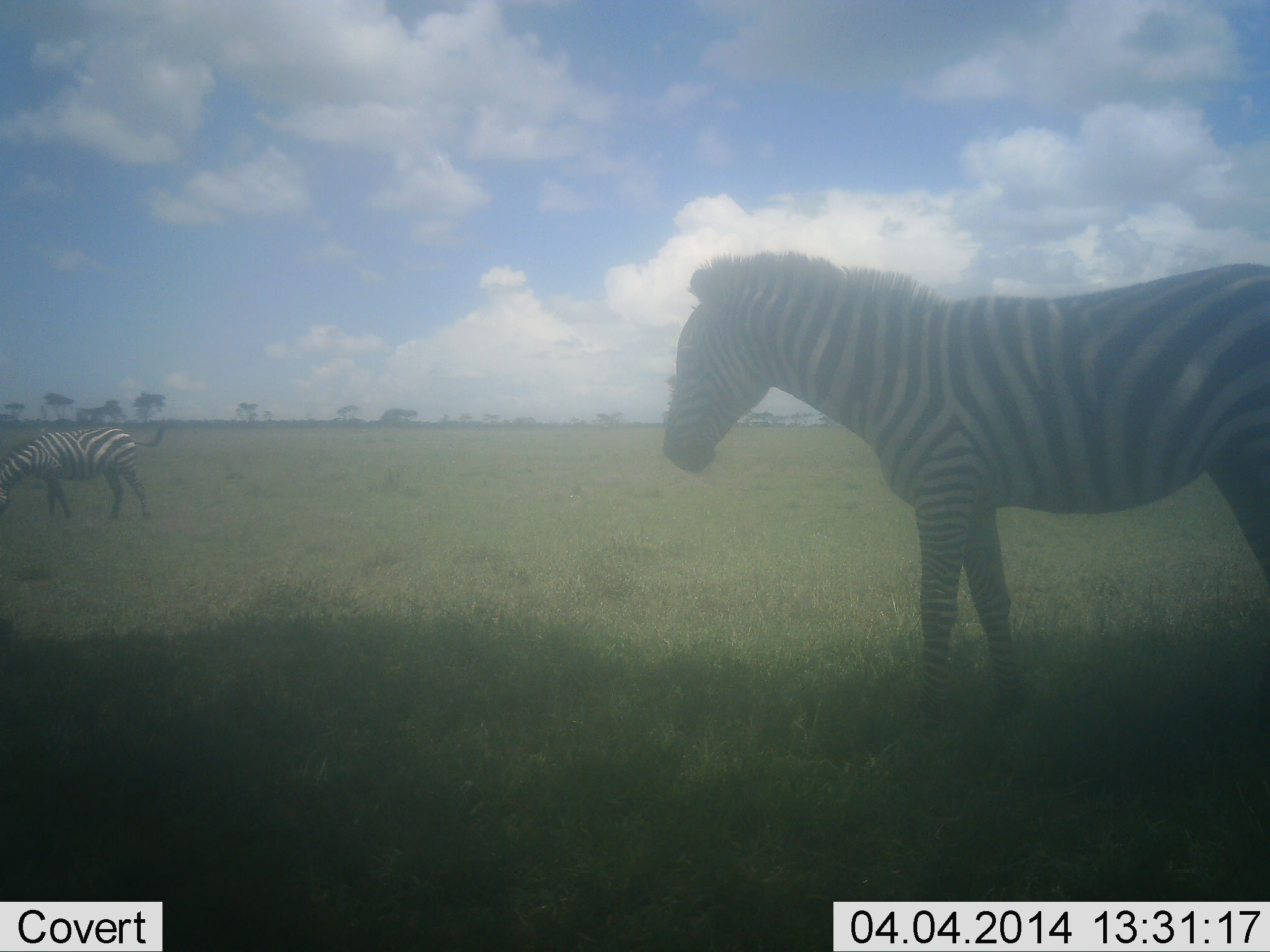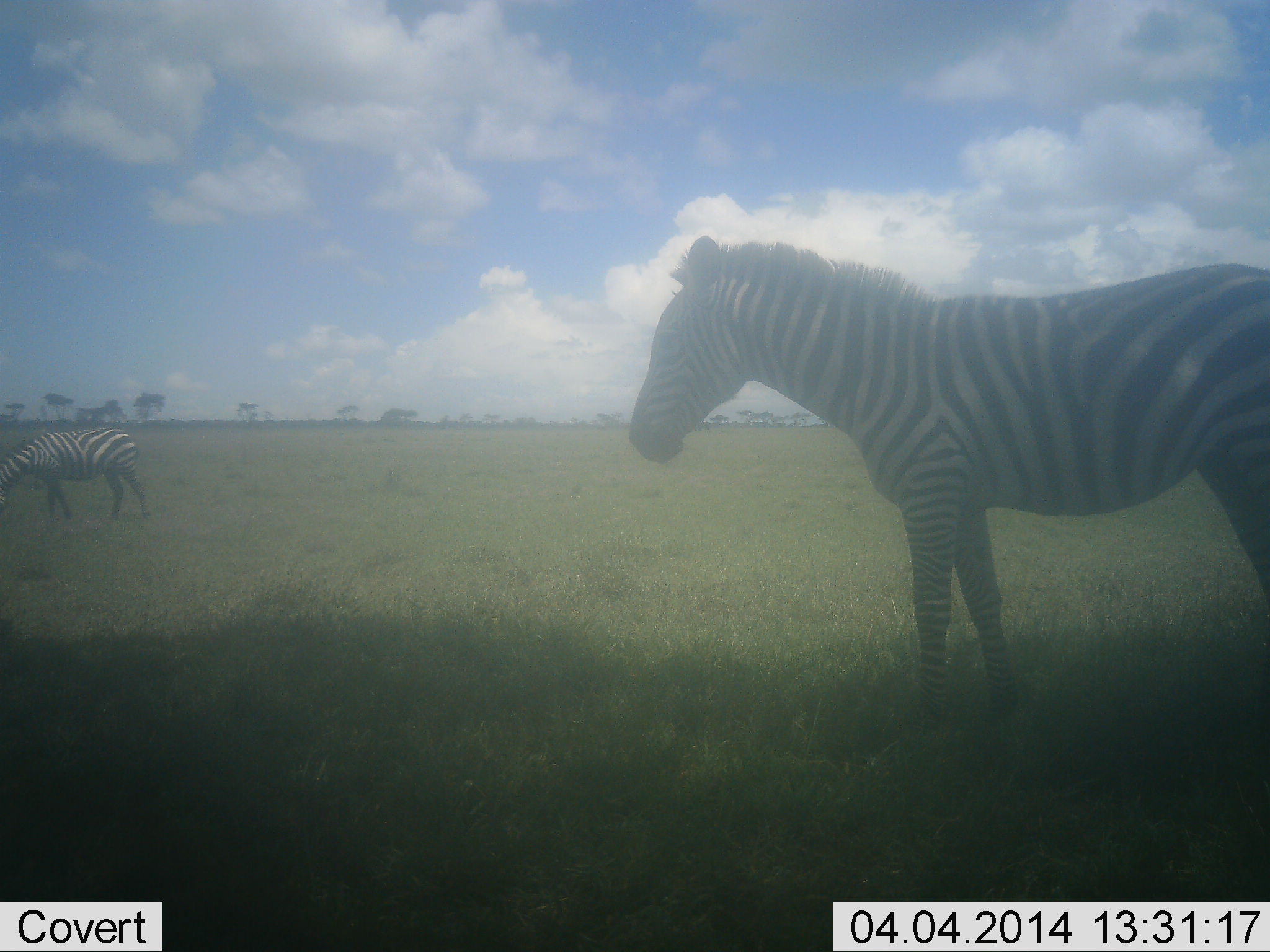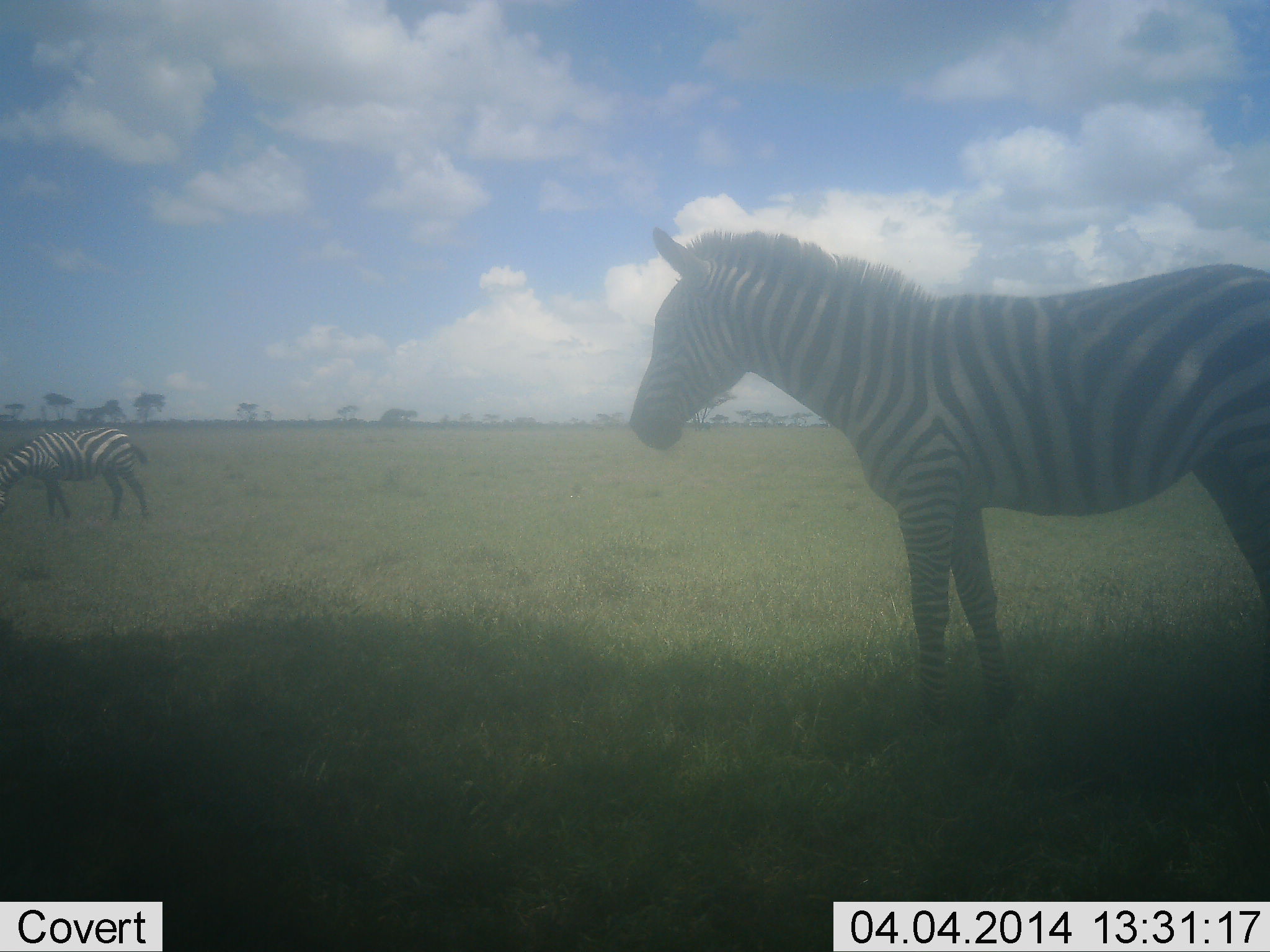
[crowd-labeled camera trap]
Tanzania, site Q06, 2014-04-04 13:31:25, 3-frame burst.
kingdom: Animalia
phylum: Chordata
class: Mammalia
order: Perissodactyla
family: Equidae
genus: Equus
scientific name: Equus quagga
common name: plains zebra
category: zebra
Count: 2.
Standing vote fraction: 90%.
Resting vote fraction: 0%.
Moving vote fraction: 10%.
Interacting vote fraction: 0%.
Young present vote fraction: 0%.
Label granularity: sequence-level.